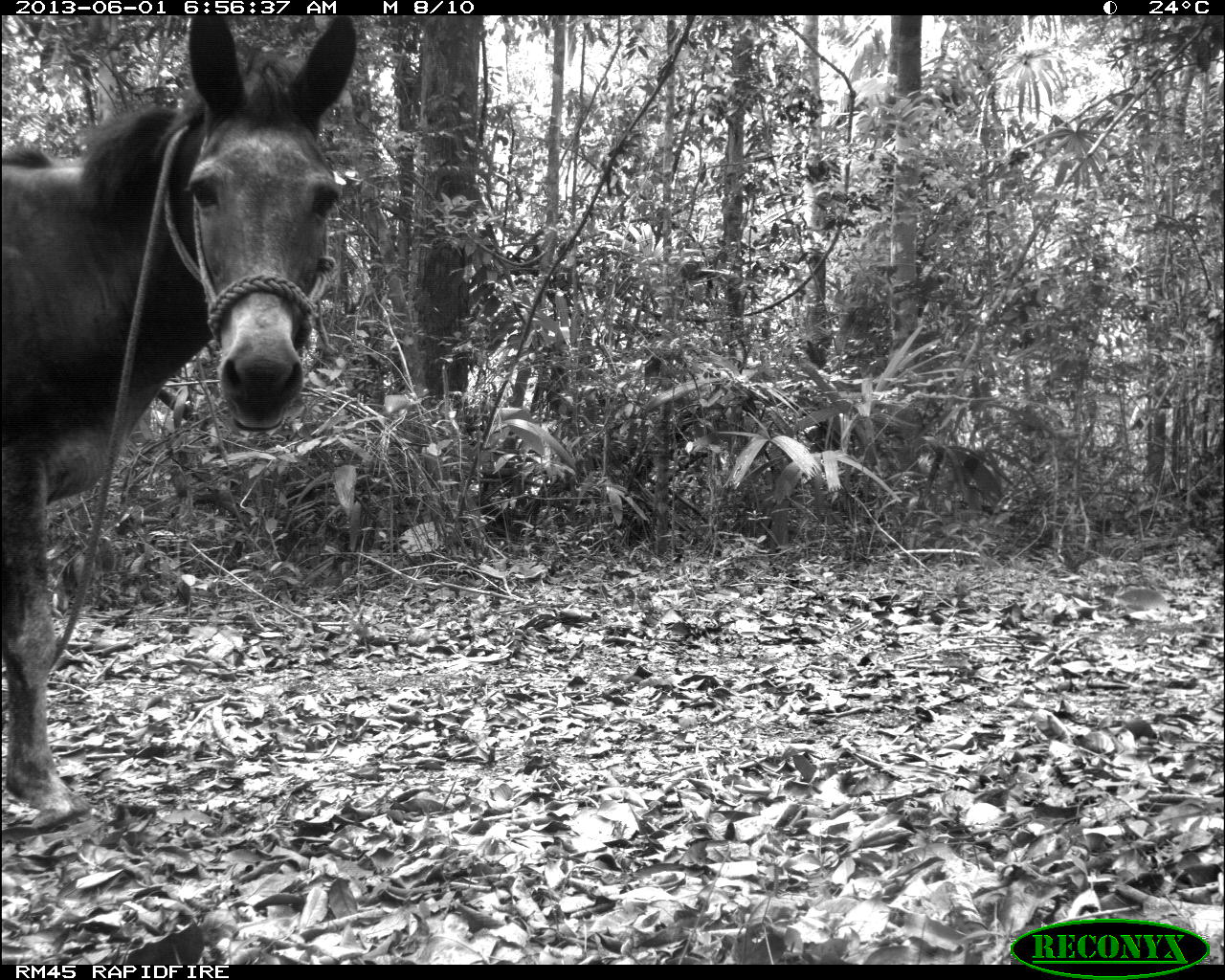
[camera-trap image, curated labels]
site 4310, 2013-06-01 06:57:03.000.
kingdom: Animalia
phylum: Chordata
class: Mammalia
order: Perissodactyla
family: Equidae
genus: Equus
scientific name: Equus ferus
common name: wild horse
Equus ferus (wild horse), count 1.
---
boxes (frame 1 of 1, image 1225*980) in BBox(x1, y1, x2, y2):
equus ferus: BBox(0, 15, 357, 824)